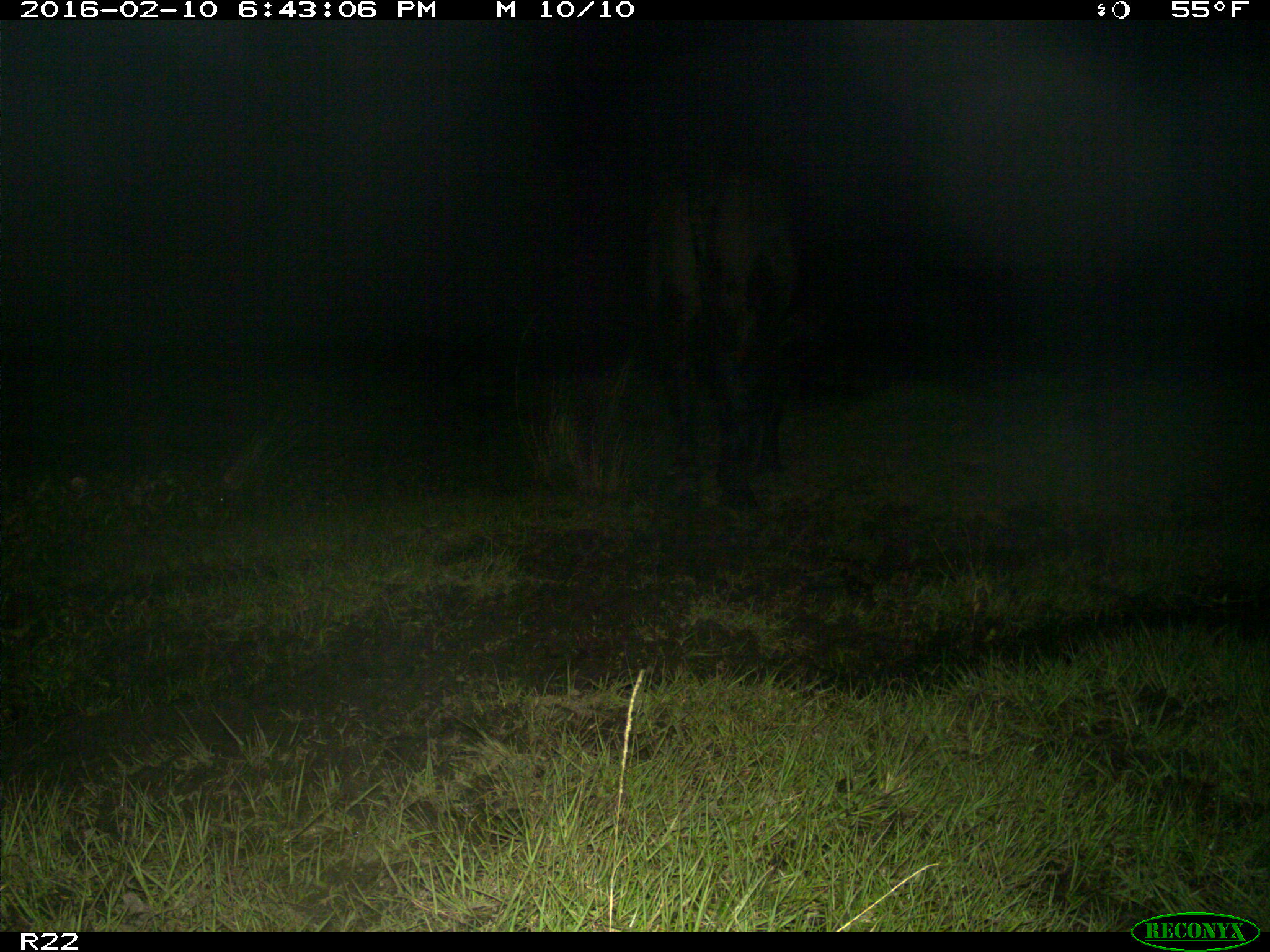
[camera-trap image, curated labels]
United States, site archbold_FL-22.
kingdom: Animalia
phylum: Chordata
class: Mammalia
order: Artiodactyla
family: Bovidae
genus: Bos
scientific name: Bos taurus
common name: domestic cow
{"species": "Bos taurus (domestic cow)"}